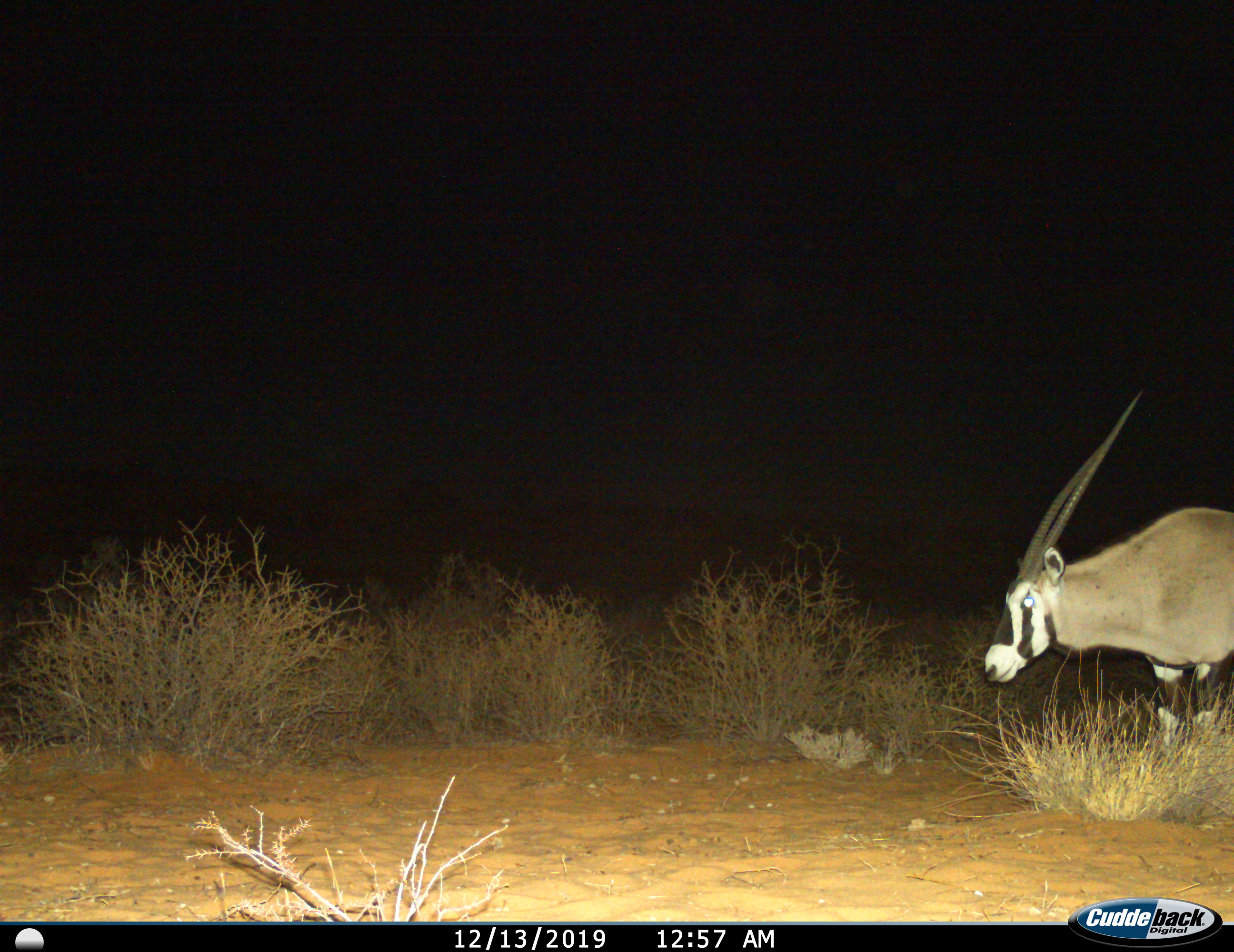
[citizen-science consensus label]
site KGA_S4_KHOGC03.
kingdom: Animalia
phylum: Chordata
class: Mammalia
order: Artiodactyla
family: Bovidae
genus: Oryx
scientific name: Oryx gazella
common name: gemsbok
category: oryx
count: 1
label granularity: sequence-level